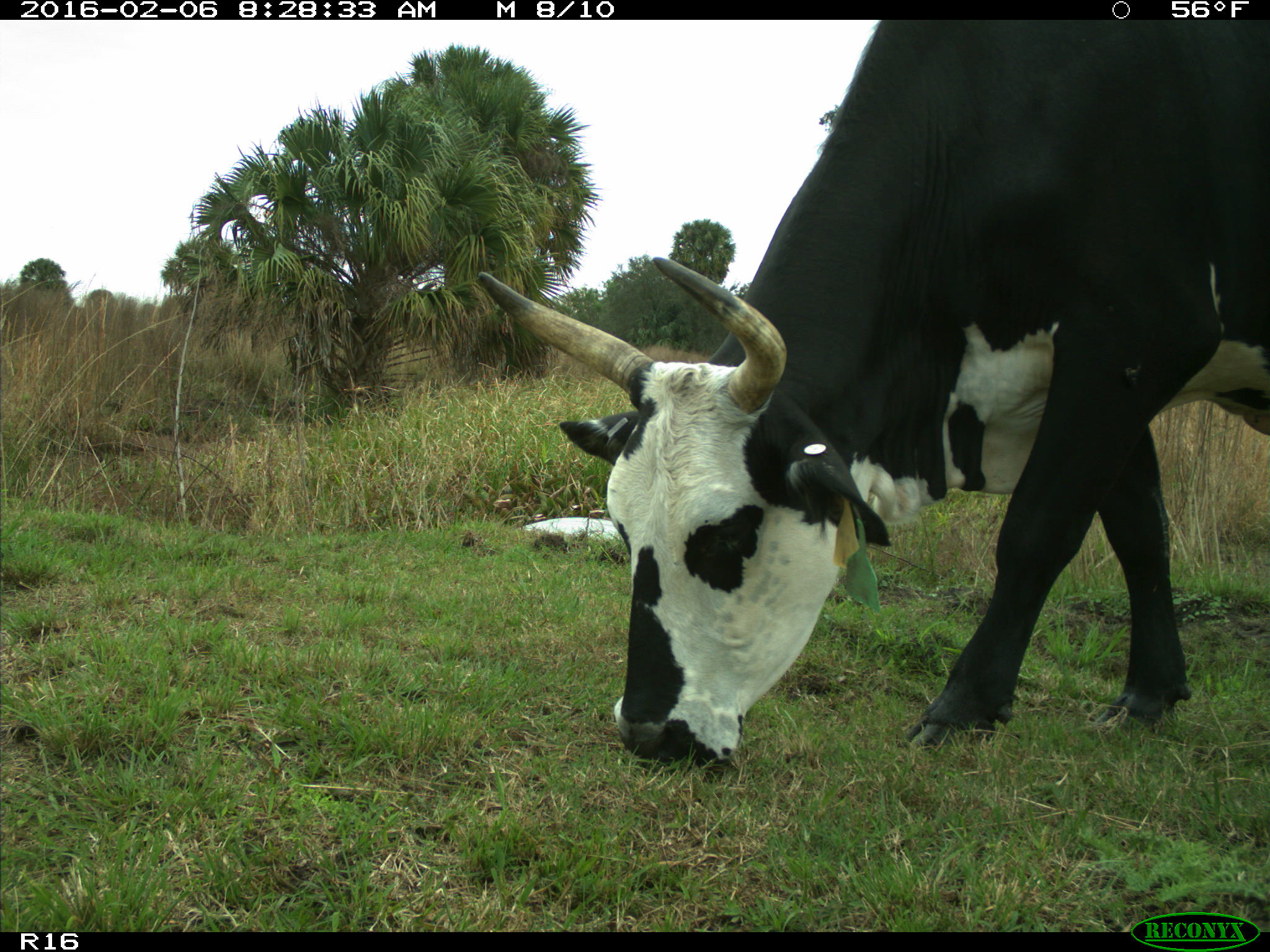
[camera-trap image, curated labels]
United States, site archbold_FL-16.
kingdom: Animalia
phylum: Chordata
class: Mammalia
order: Artiodactyla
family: Bovidae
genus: Bos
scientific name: Bos taurus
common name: domestic cow